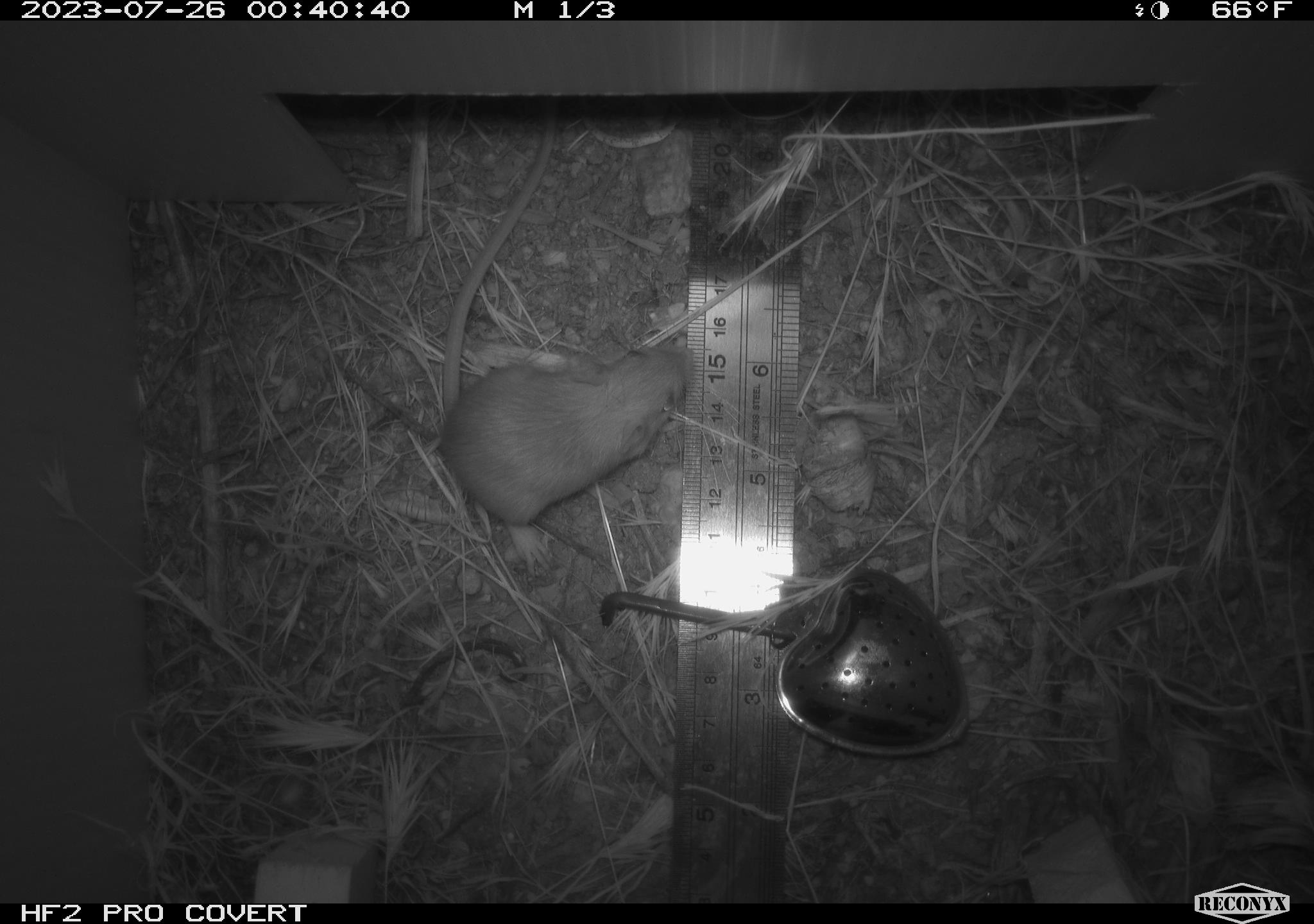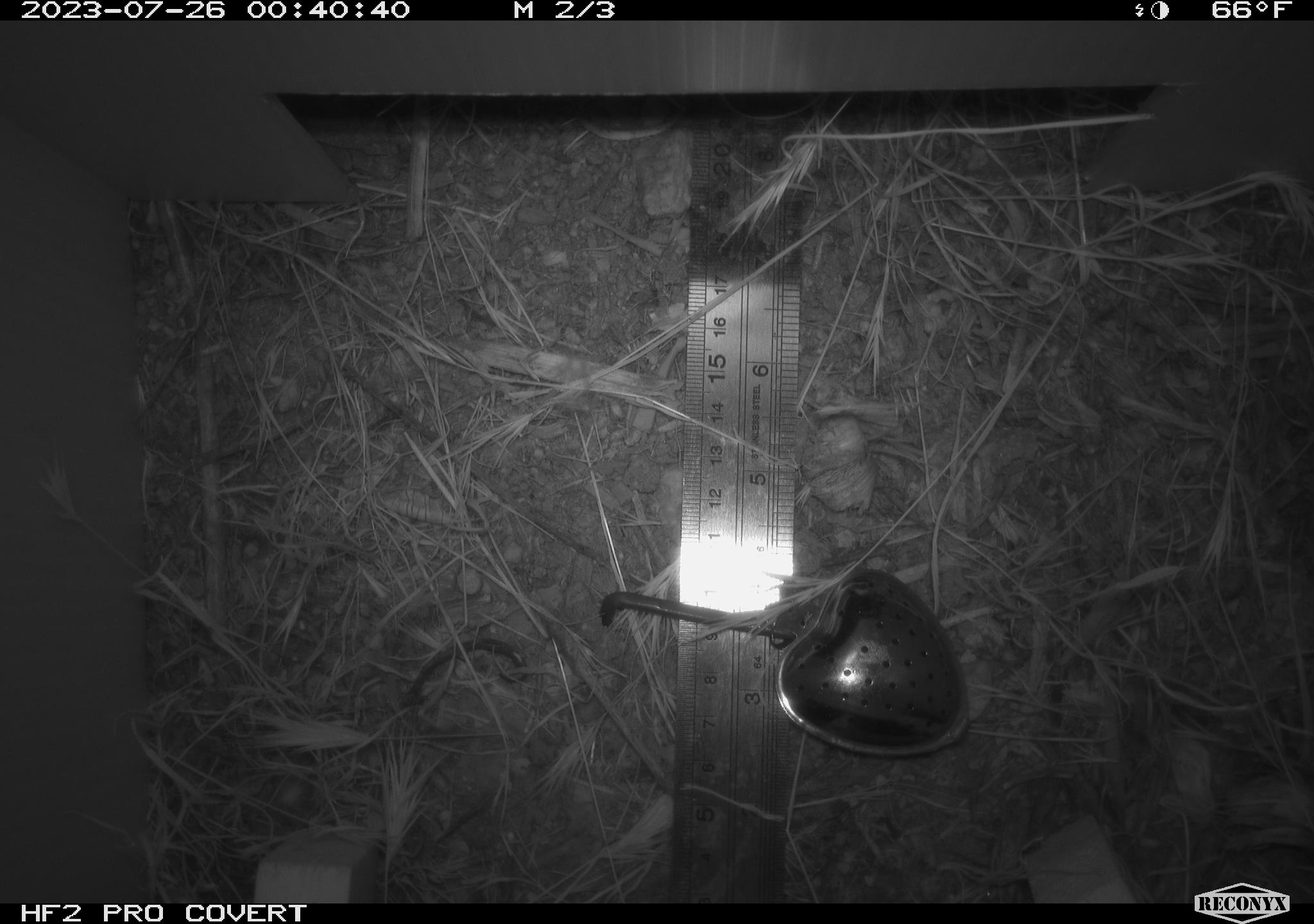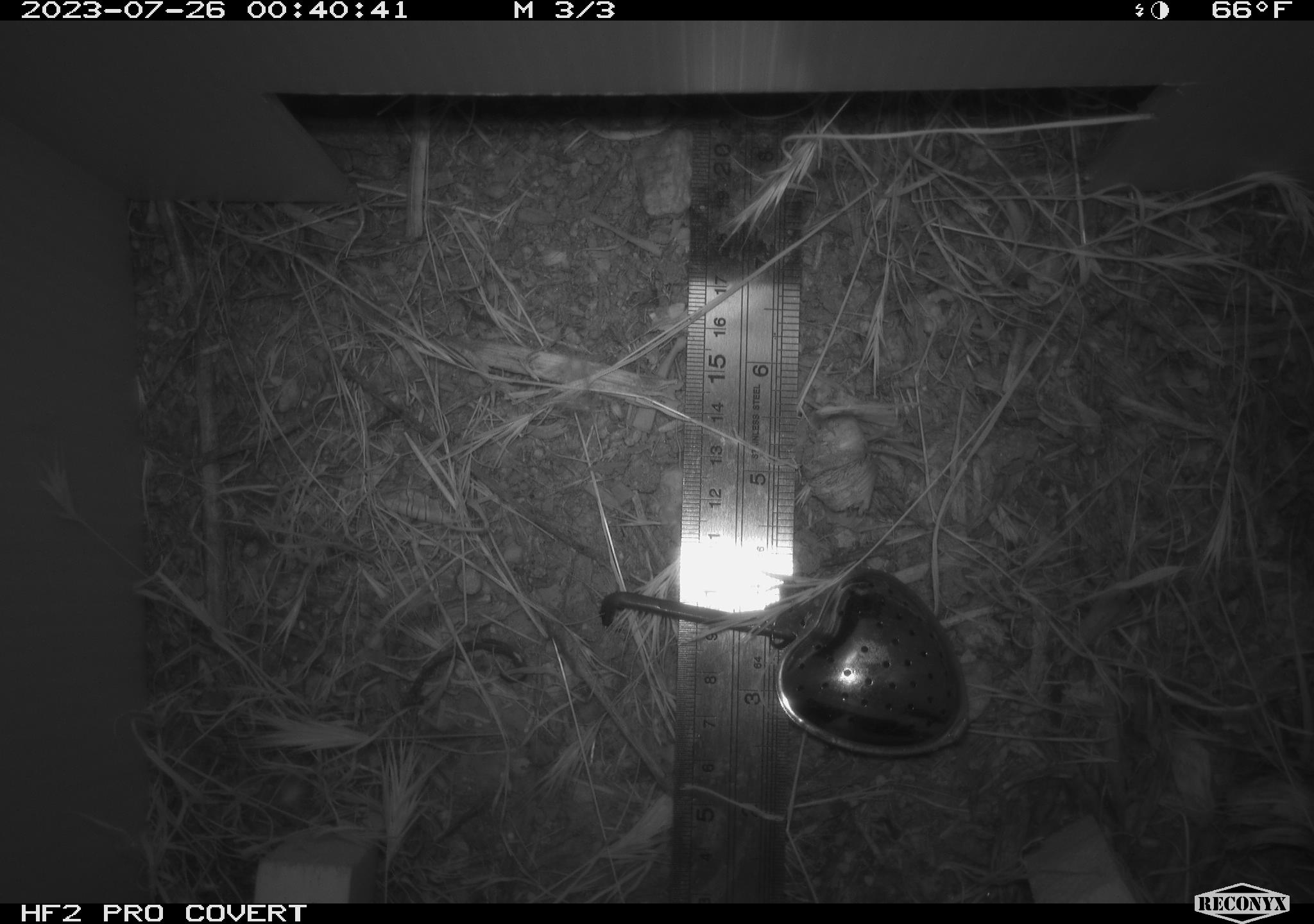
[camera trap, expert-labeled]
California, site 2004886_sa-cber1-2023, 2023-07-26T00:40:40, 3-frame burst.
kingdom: Animalia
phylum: Chordata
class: Mammalia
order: Rodentia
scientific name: Rodentia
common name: mouse species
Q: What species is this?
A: Mouse species (Rodentia).